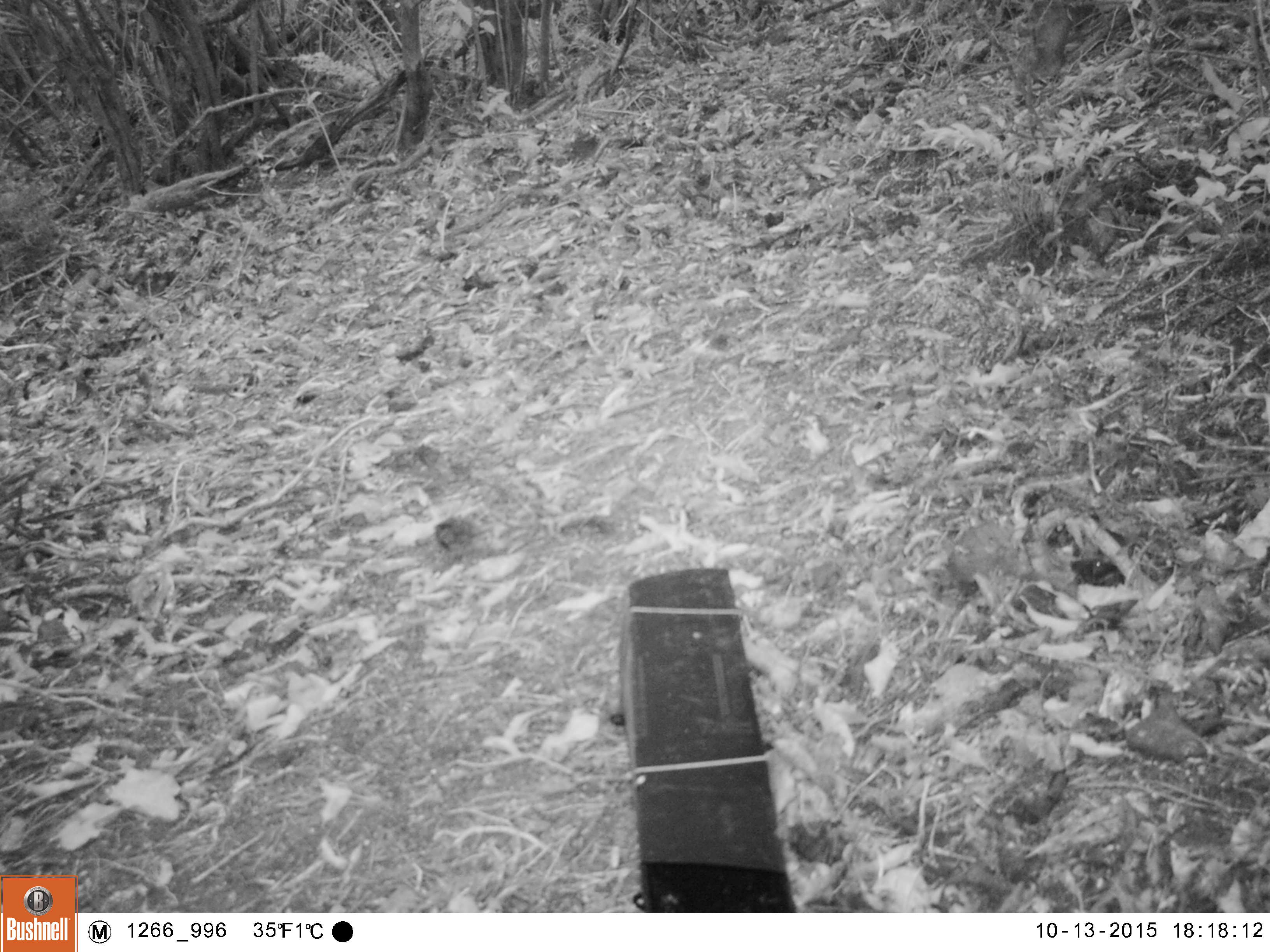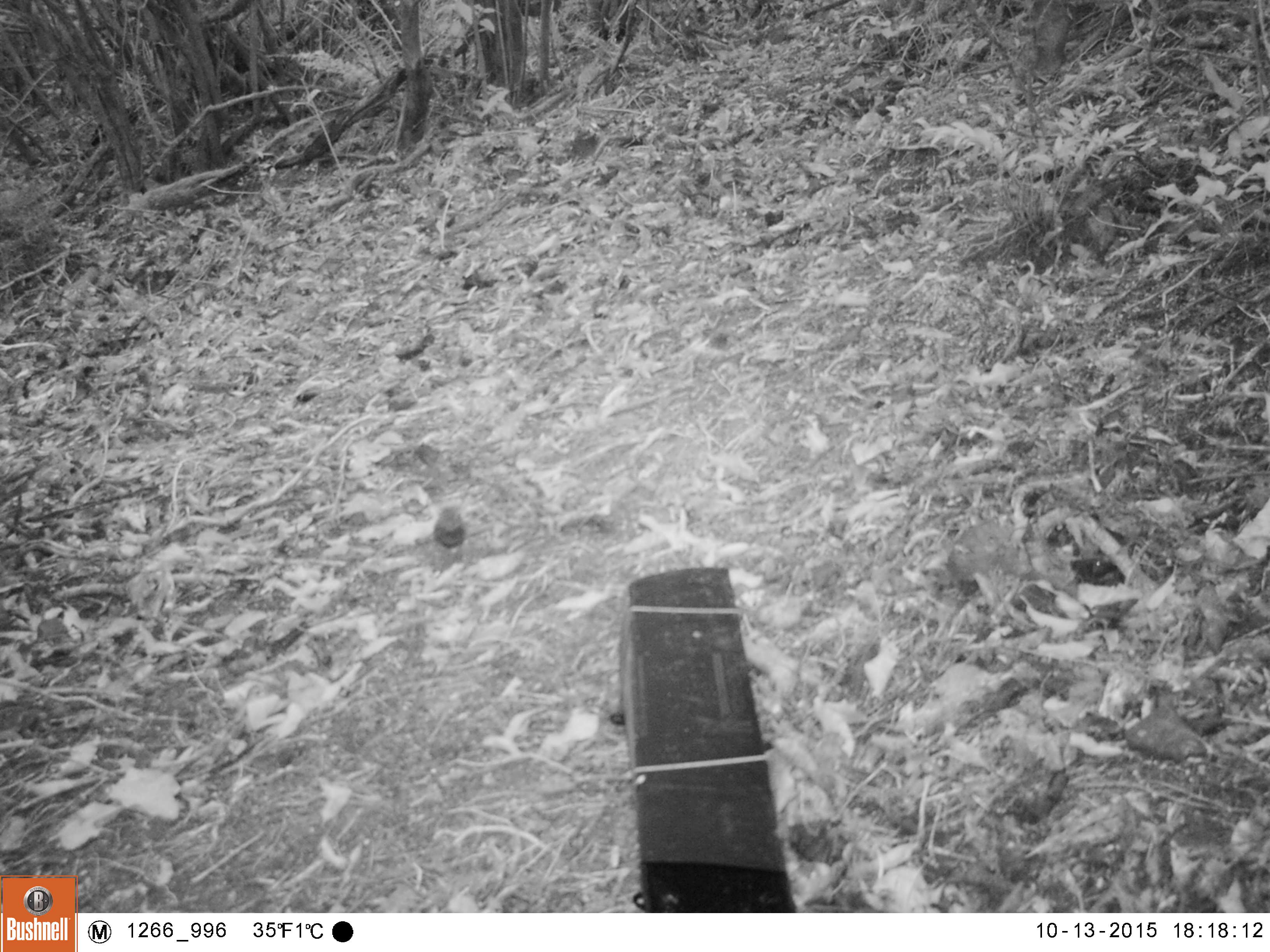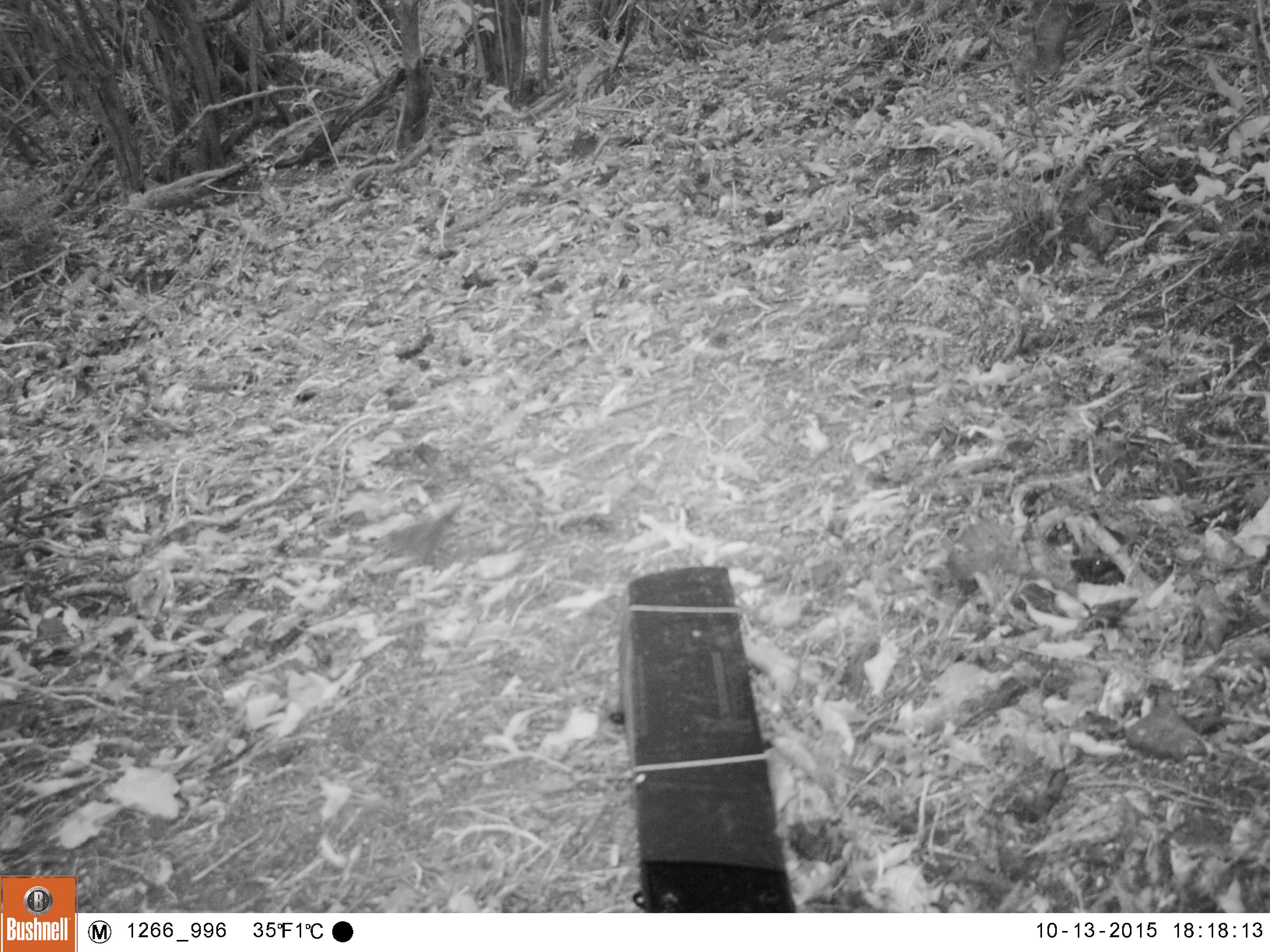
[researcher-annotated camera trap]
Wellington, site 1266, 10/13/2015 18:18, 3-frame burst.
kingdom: Animalia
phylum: Chordata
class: Aves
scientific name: Aves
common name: bird